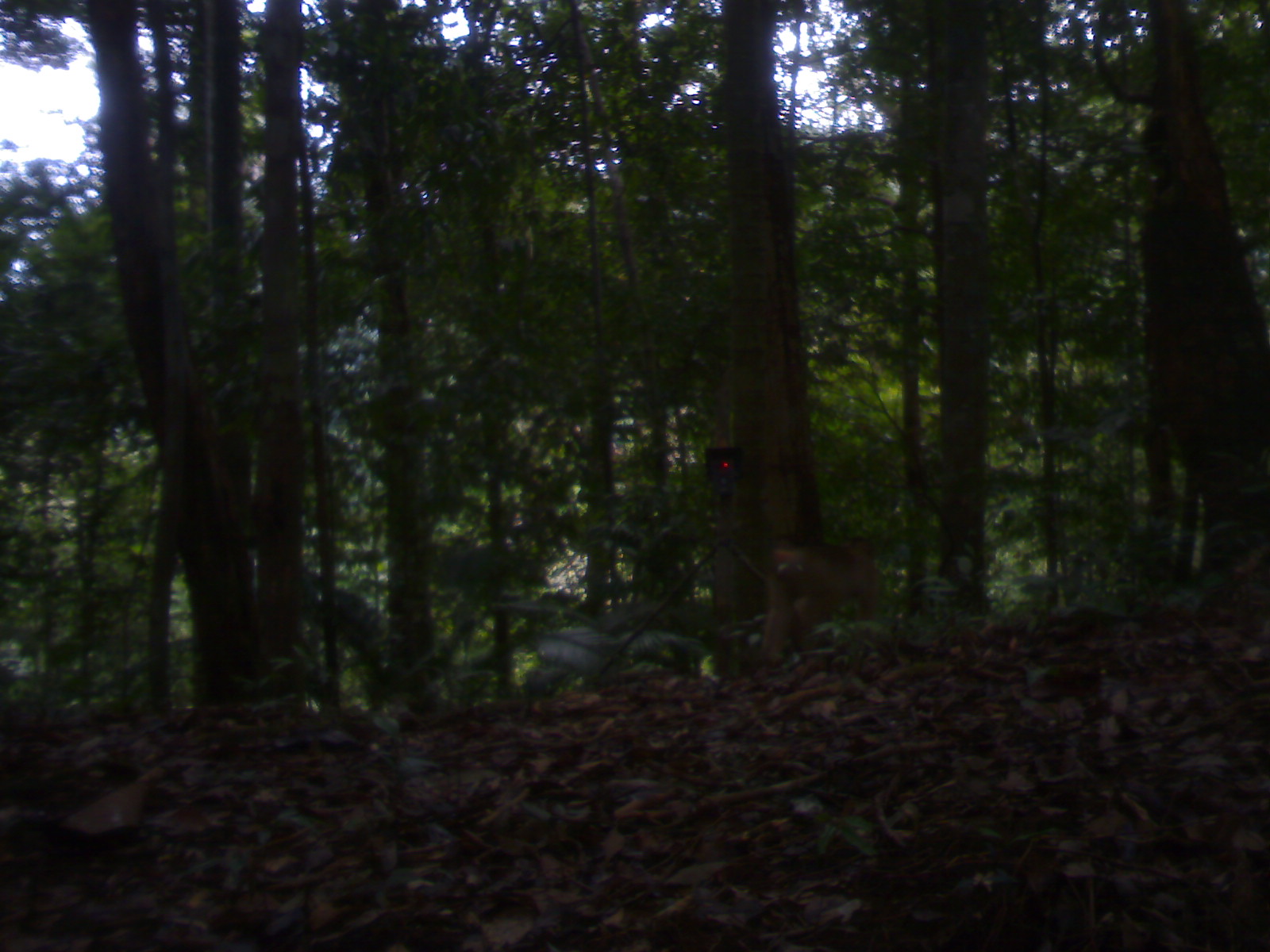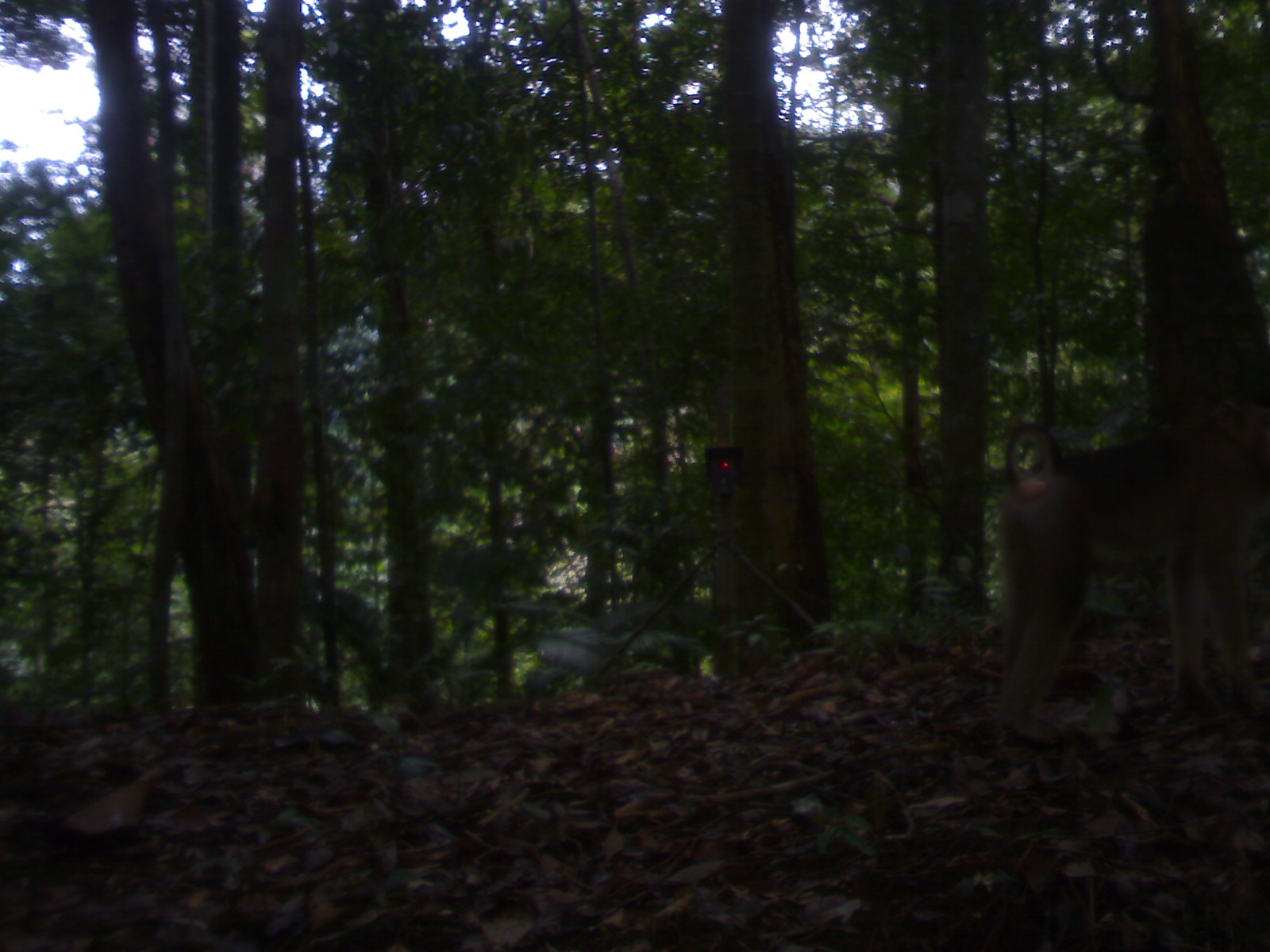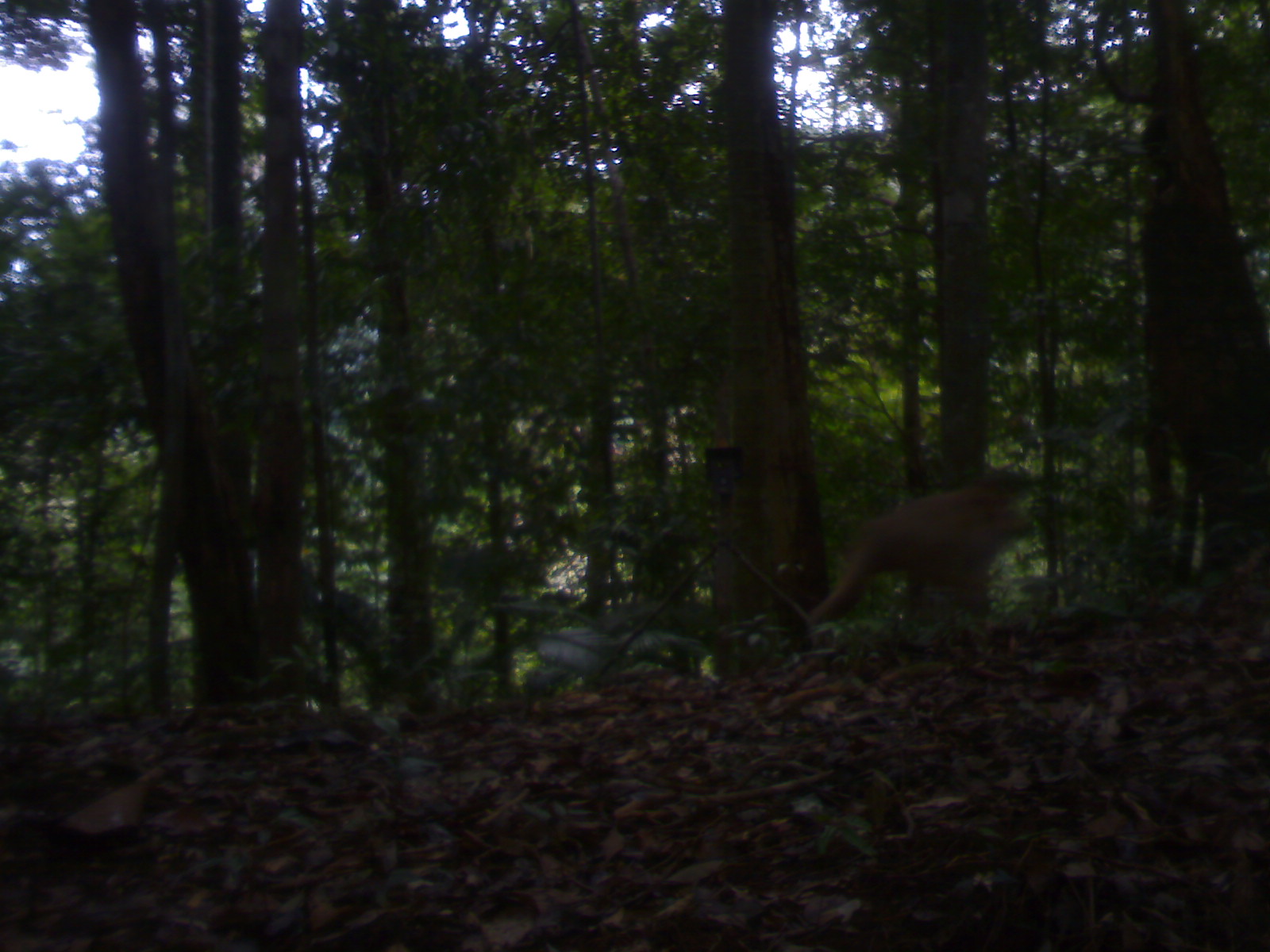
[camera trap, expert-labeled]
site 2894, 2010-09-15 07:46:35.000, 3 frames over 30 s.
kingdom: Animalia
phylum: Chordata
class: Mammalia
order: Primates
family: Cercopithecidae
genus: Macaca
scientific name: Macaca nemestrina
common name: southern pig-tailed macaque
Macaca nemestrina (southern pig-tailed macaque), count 1.